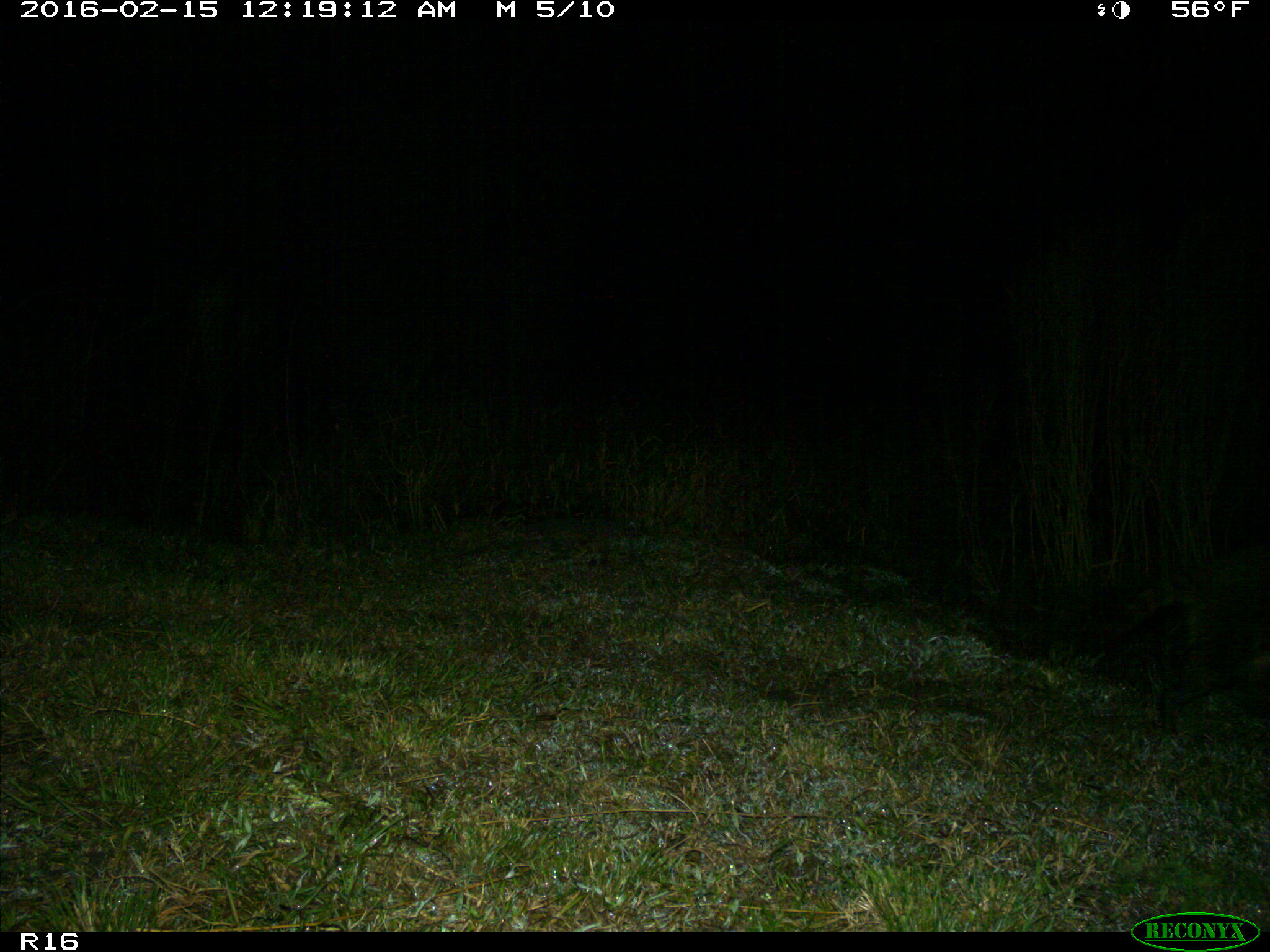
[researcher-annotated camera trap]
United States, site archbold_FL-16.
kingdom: Animalia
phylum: Chordata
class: Mammalia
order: Carnivora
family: Procyonidae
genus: Procyon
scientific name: Procyon lotor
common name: common raccoon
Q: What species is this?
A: Procyon lotor (common raccoon).